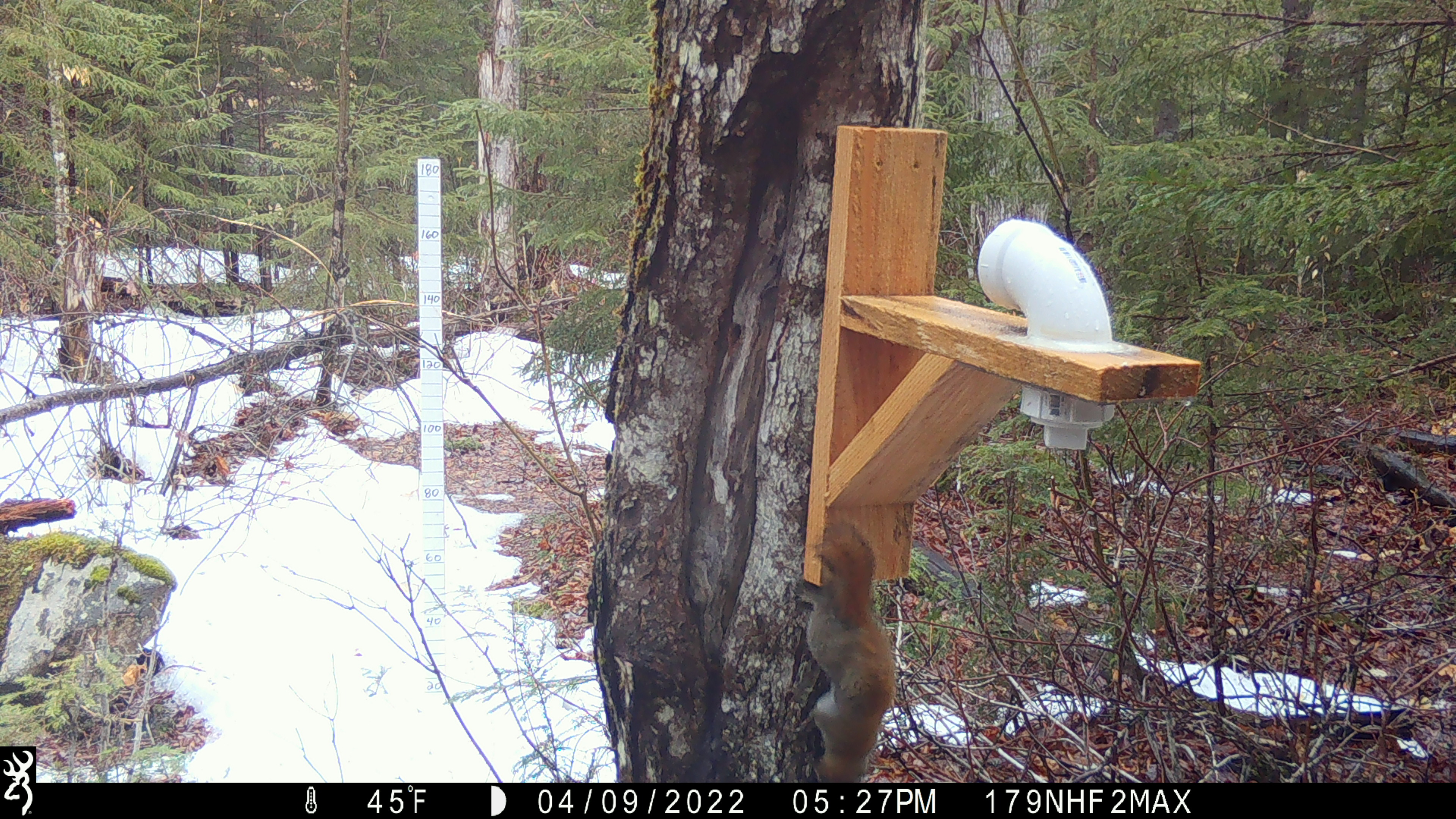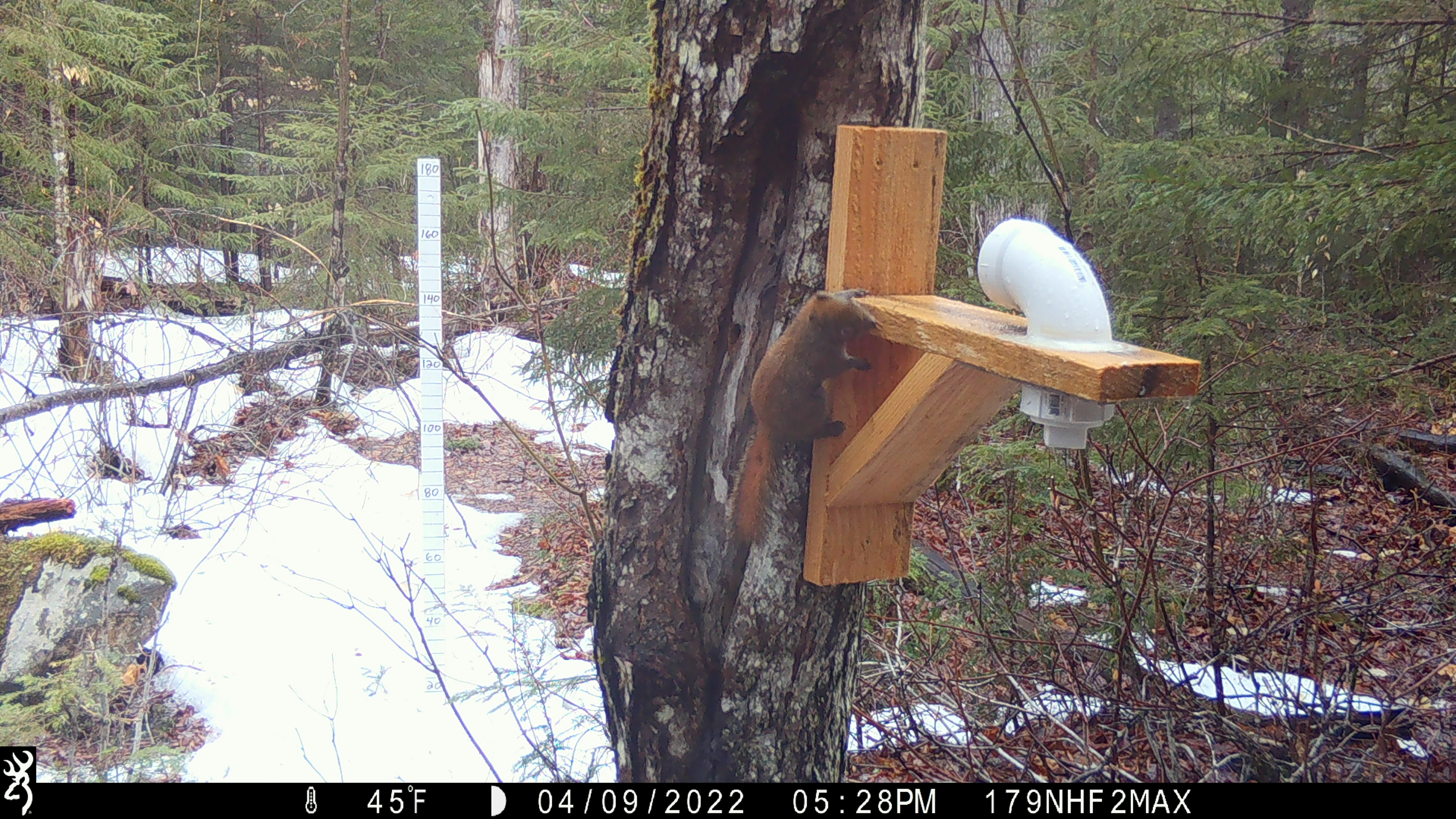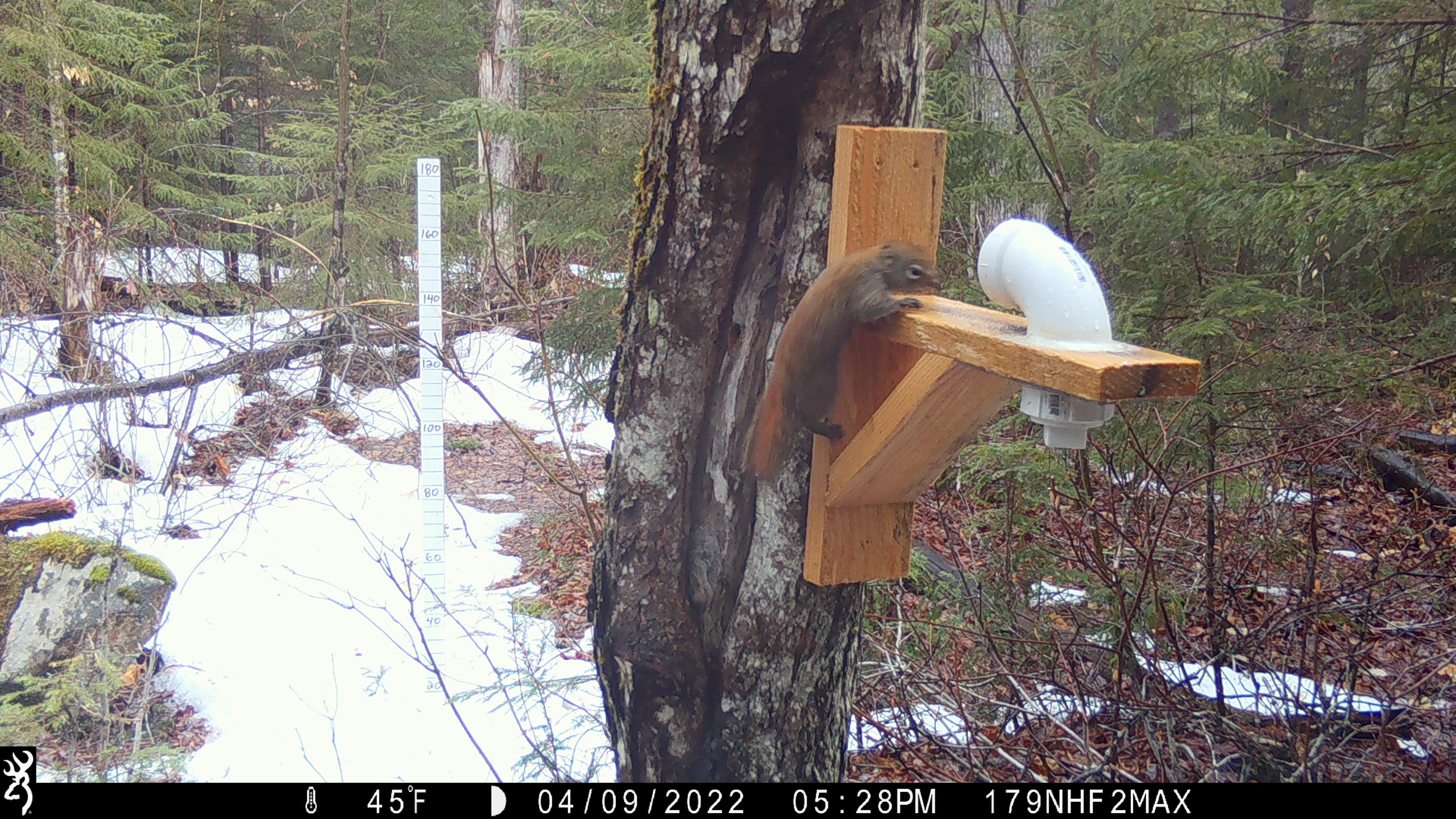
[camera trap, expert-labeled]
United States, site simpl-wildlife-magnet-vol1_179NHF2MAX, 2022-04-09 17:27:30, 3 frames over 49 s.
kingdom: Animalia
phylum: Chordata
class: Mammalia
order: Rodentia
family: Sciuridae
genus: Tamiasciurus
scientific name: Tamiasciurus hudsonicus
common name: red squirrel